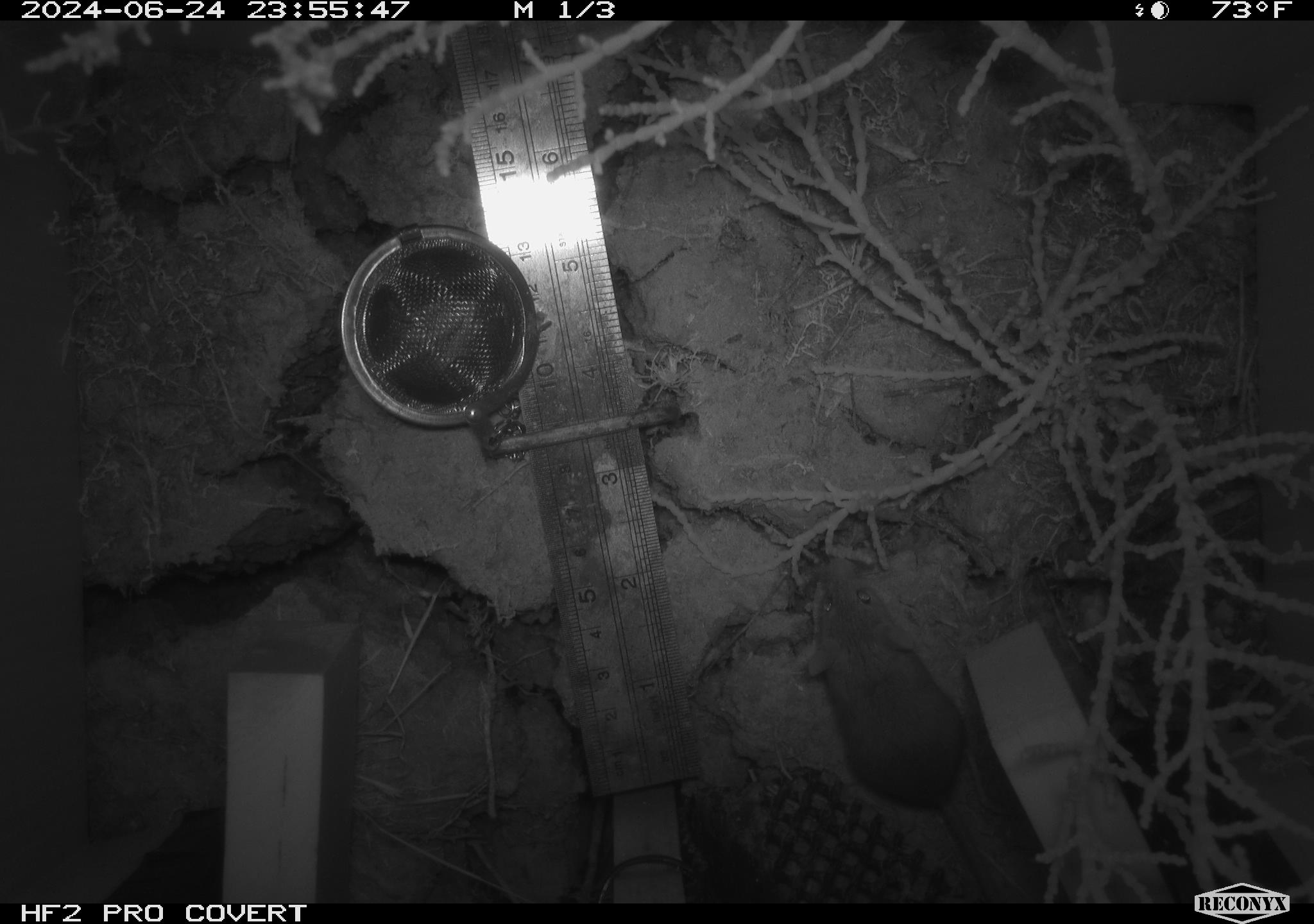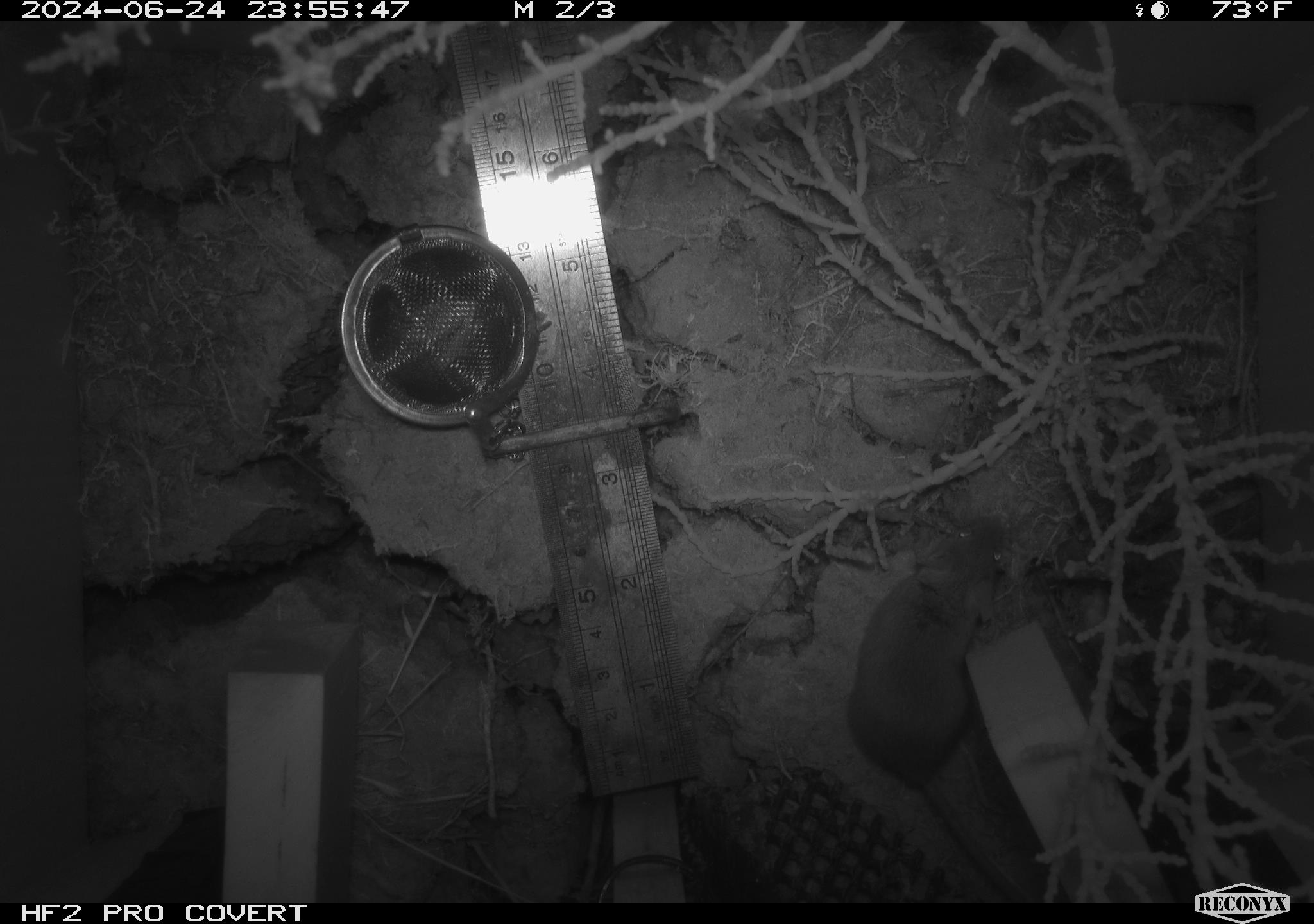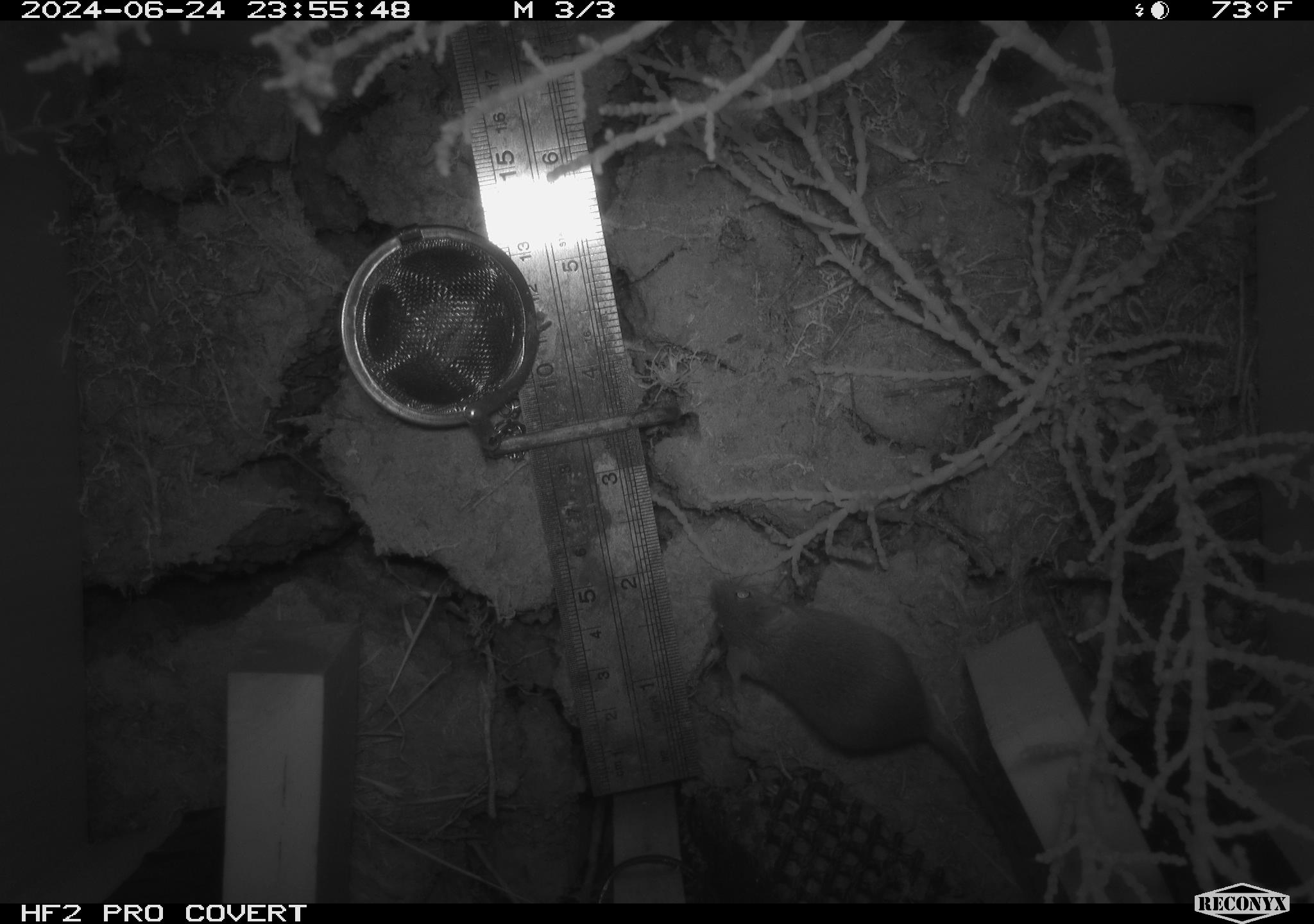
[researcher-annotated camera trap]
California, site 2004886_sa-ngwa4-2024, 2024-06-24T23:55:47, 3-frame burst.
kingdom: Animalia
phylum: Chordata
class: Mammalia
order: Rodentia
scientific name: Rodentia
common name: mouse species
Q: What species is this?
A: Mouse species (Rodentia).